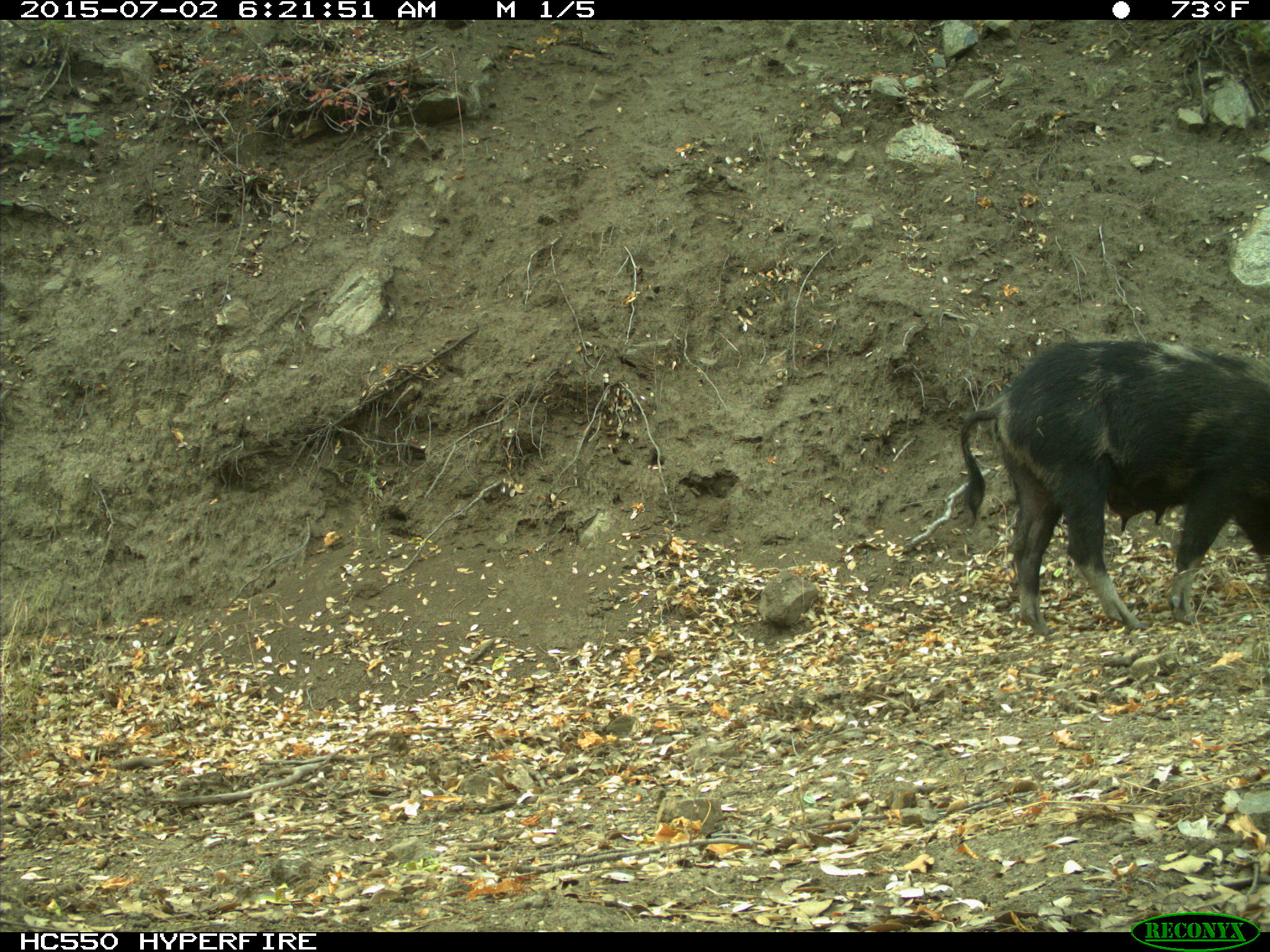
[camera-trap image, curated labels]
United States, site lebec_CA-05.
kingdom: Animalia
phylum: Chordata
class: Mammalia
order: Artiodactyla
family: Suidae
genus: Sus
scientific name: Sus scrofa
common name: wild boar